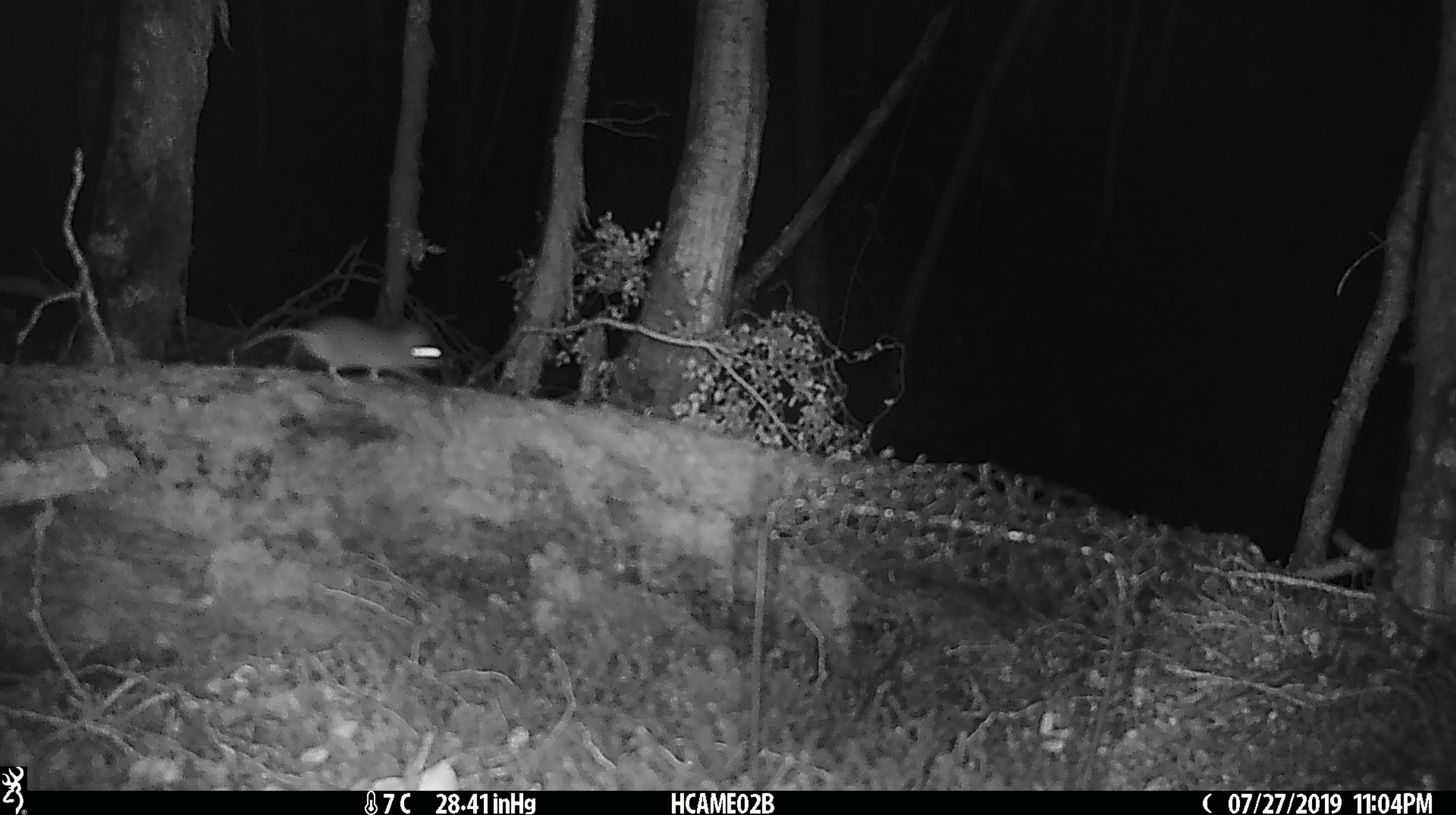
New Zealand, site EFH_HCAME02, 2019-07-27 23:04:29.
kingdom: Animalia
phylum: Chordata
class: Mammalia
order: Rodentia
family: Muridae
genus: Mus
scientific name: Mus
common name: mouse